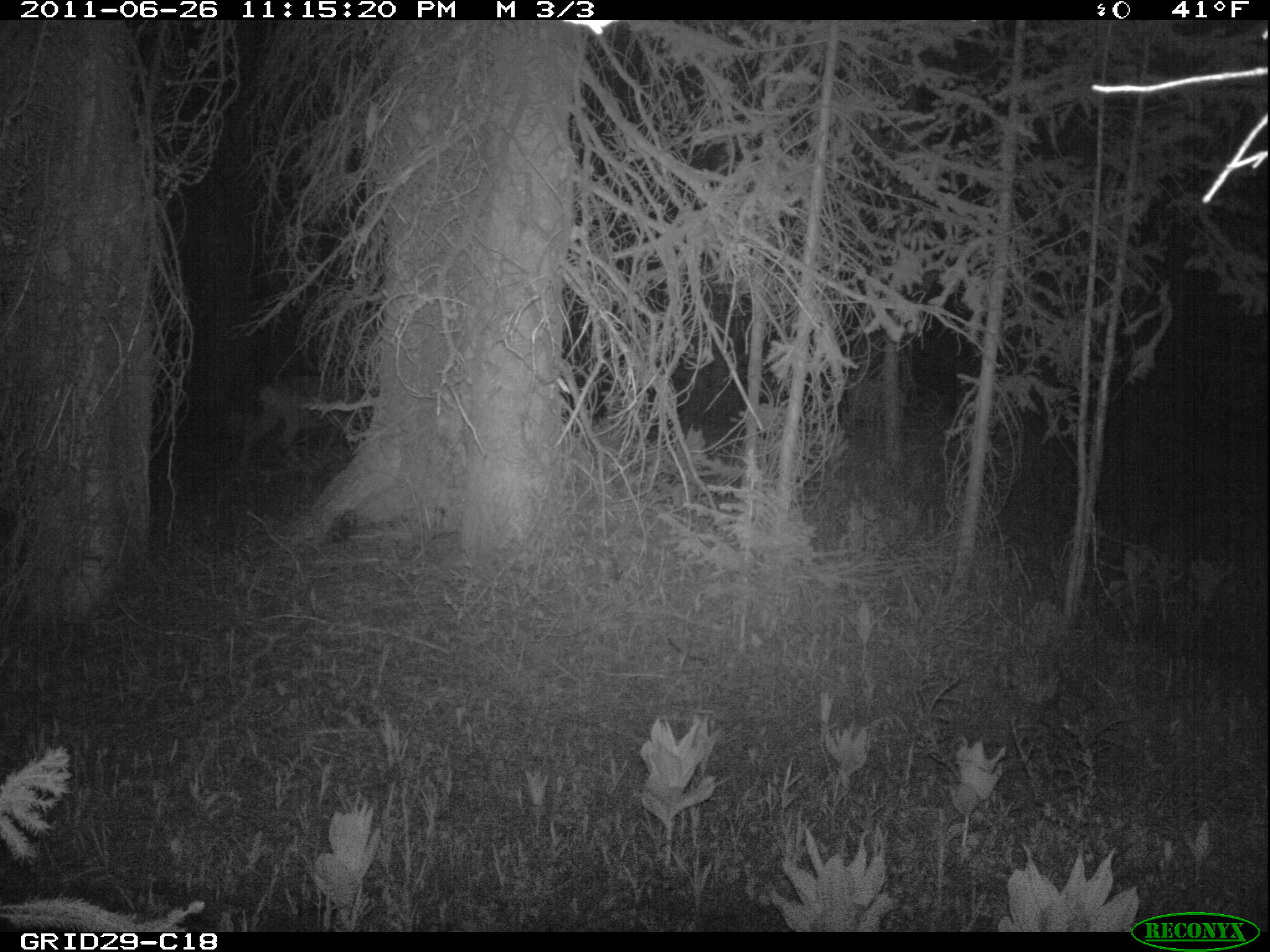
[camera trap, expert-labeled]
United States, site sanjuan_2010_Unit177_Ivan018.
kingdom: Animalia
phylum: Chordata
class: Mammalia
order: Artiodactyla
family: Cervidae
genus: Odocoileus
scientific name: Odocoileus hemionus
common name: mule deer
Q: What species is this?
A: Odocoileus hemionus (mule deer).